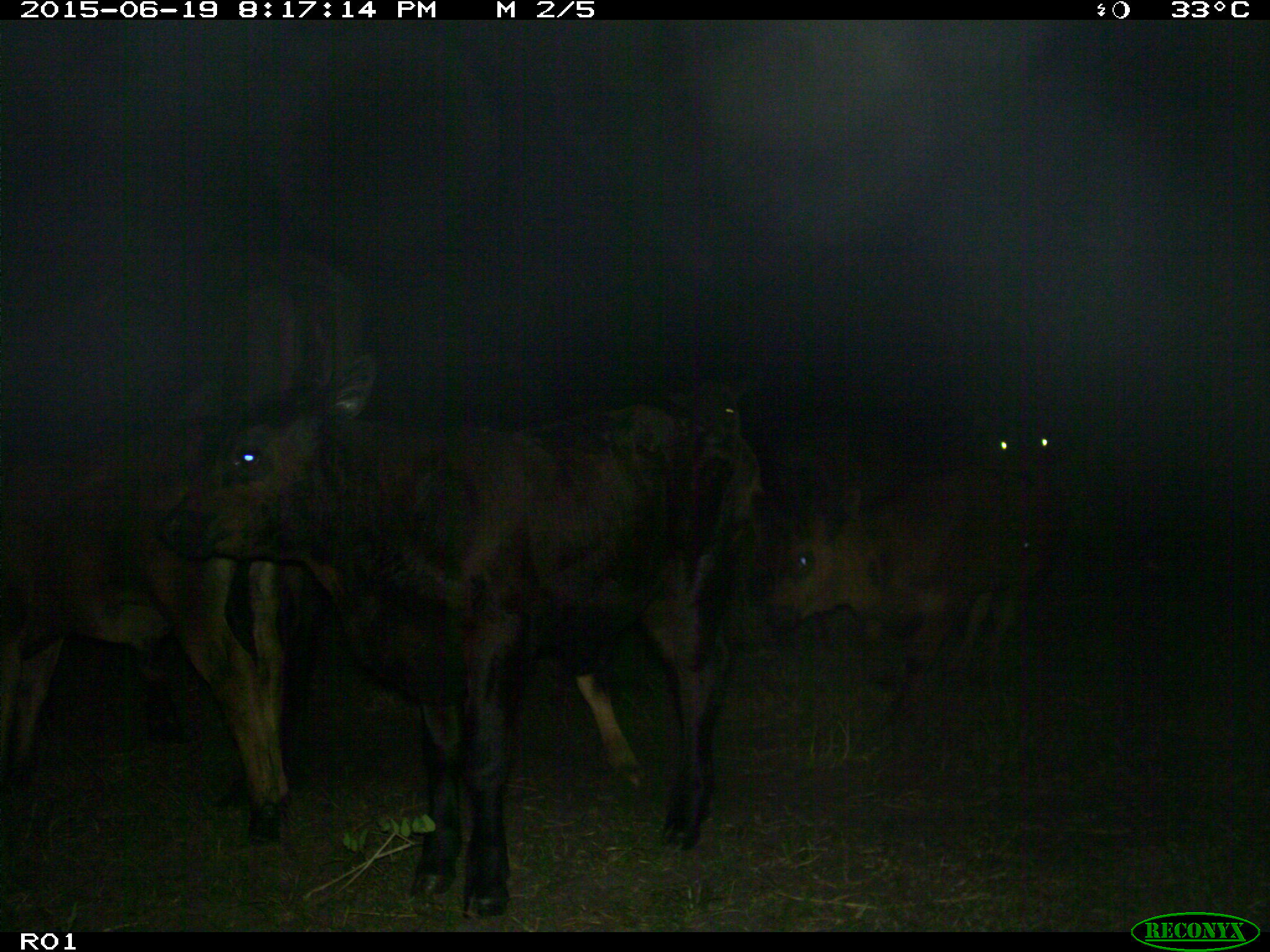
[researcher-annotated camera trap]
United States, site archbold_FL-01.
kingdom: Animalia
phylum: Chordata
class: Mammalia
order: Artiodactyla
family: Bovidae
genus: Bos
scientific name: Bos taurus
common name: domestic cow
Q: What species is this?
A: Bos taurus (domestic cow).